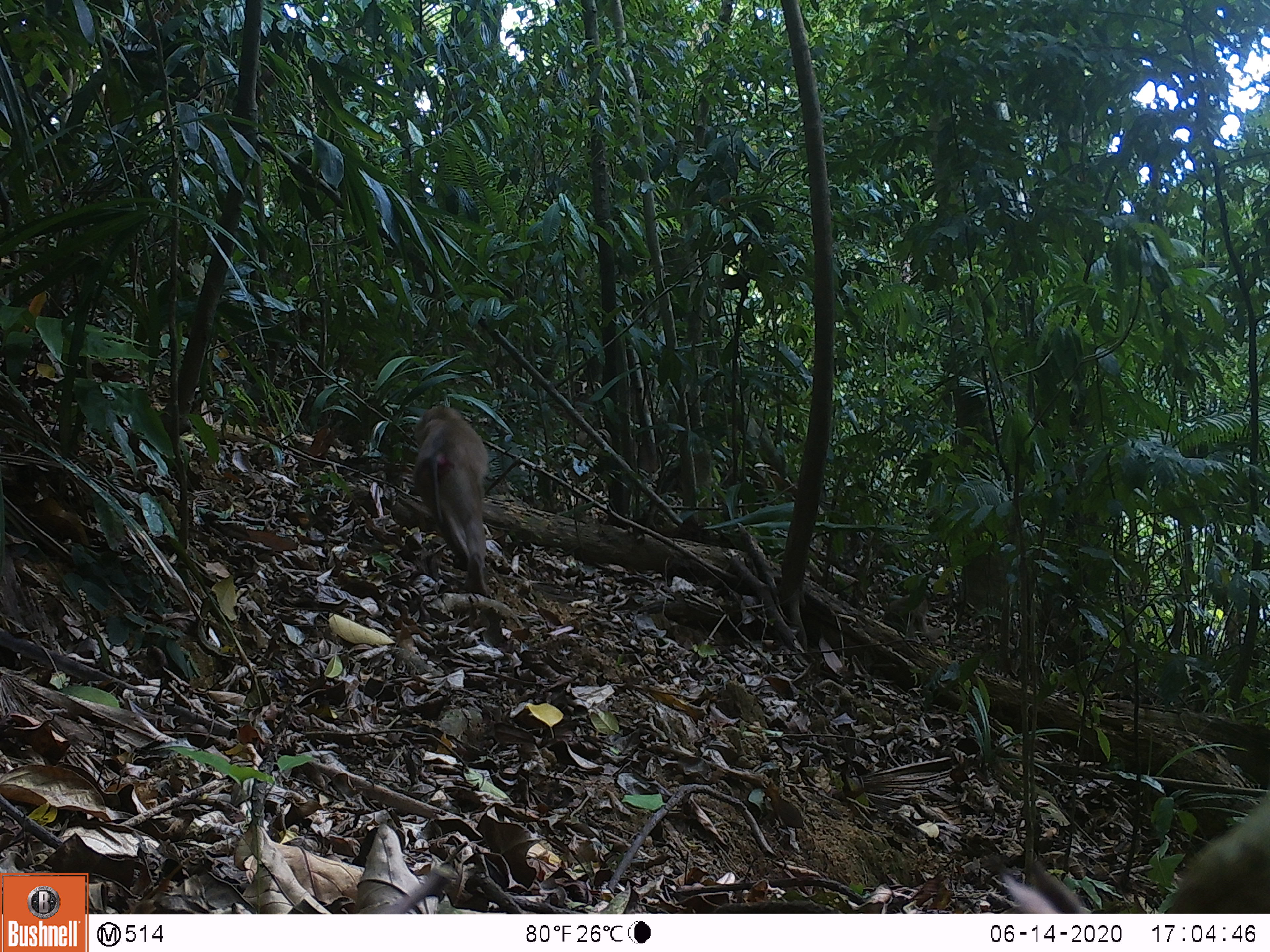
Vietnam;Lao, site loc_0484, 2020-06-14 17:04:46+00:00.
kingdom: Animalia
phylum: Chordata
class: Mammalia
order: Primates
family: Cercopithecidae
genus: Macaca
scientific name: Macaca nemestrina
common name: pig-tailed macaque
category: pig tailed macaque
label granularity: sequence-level